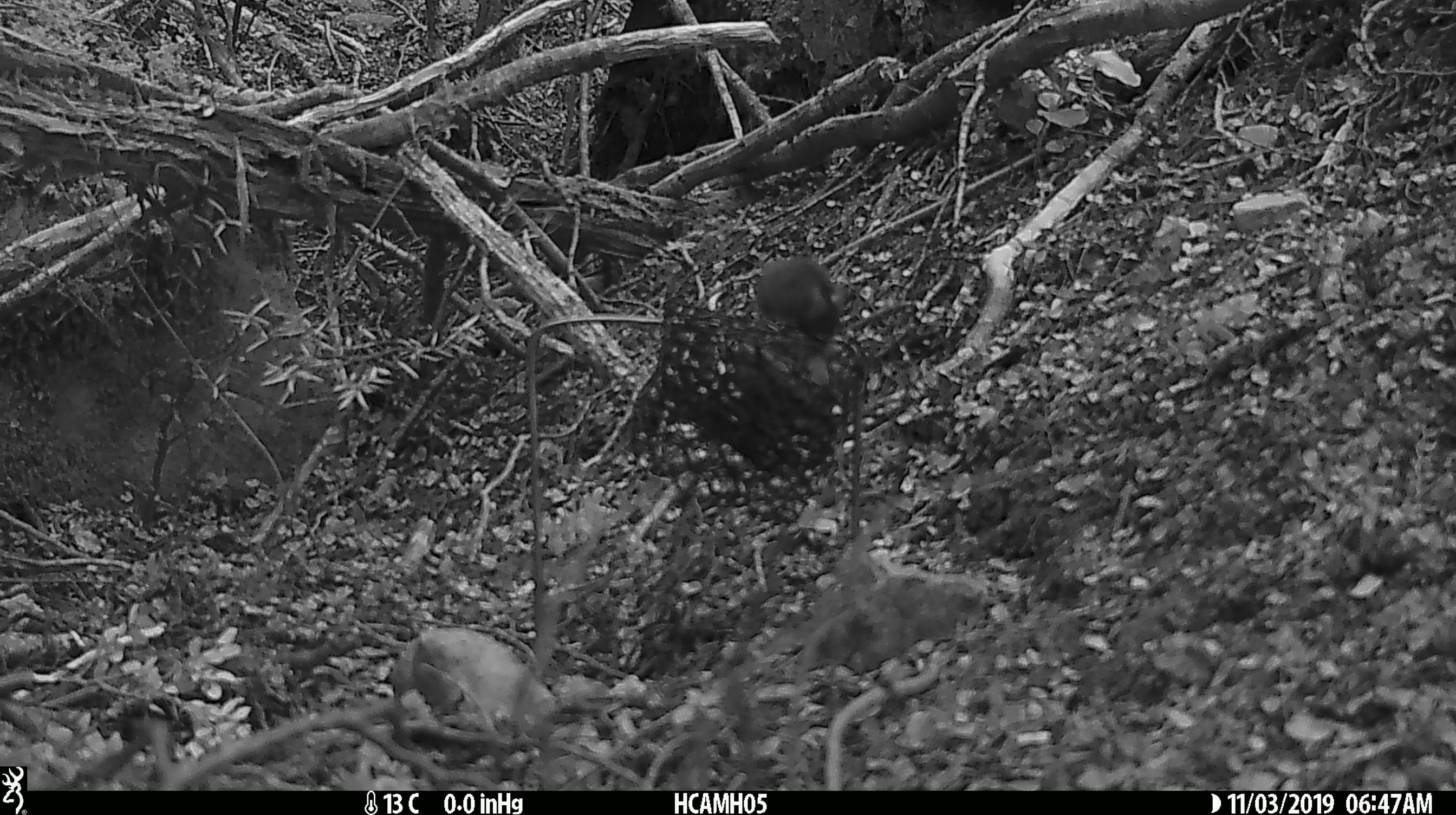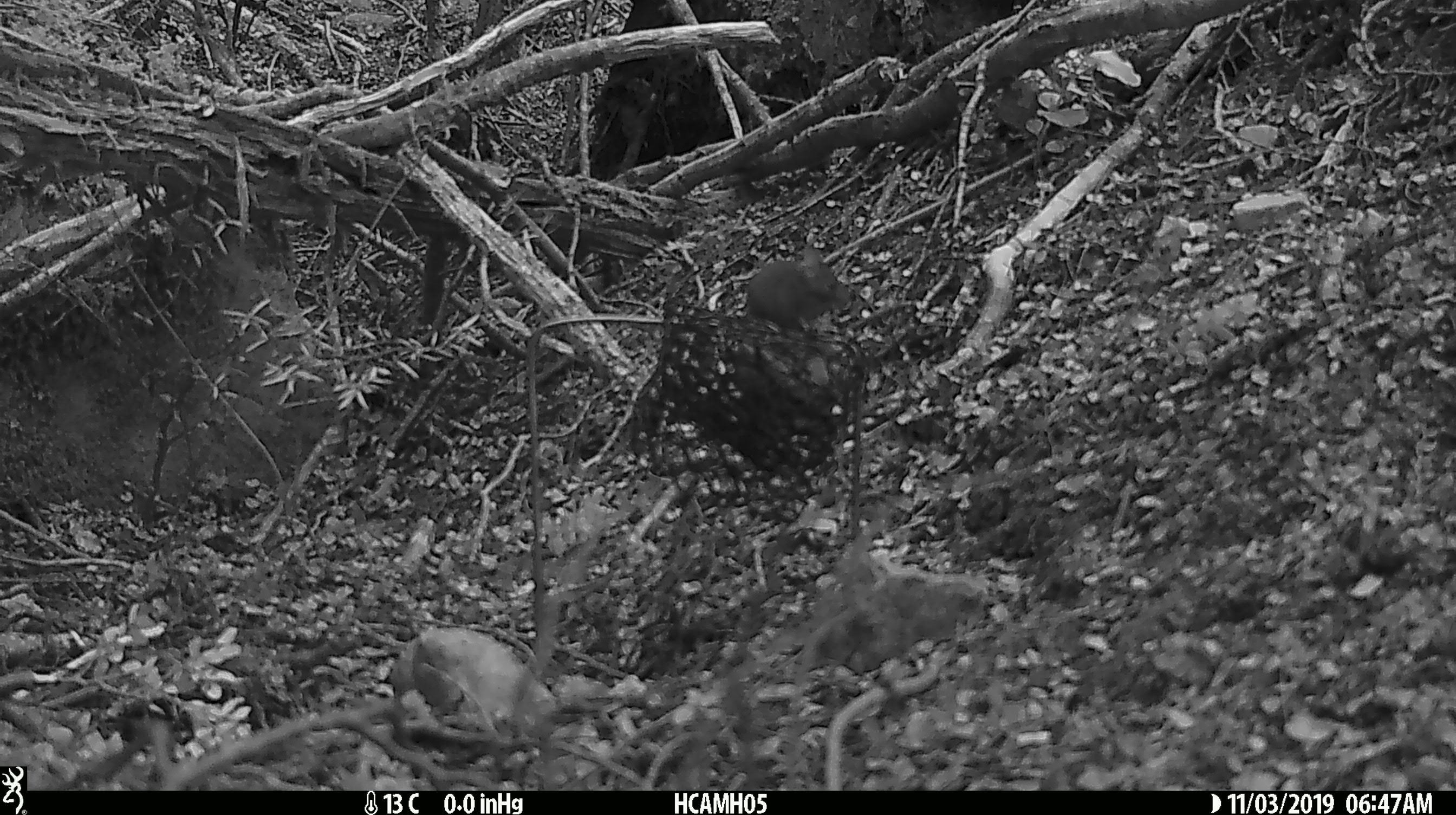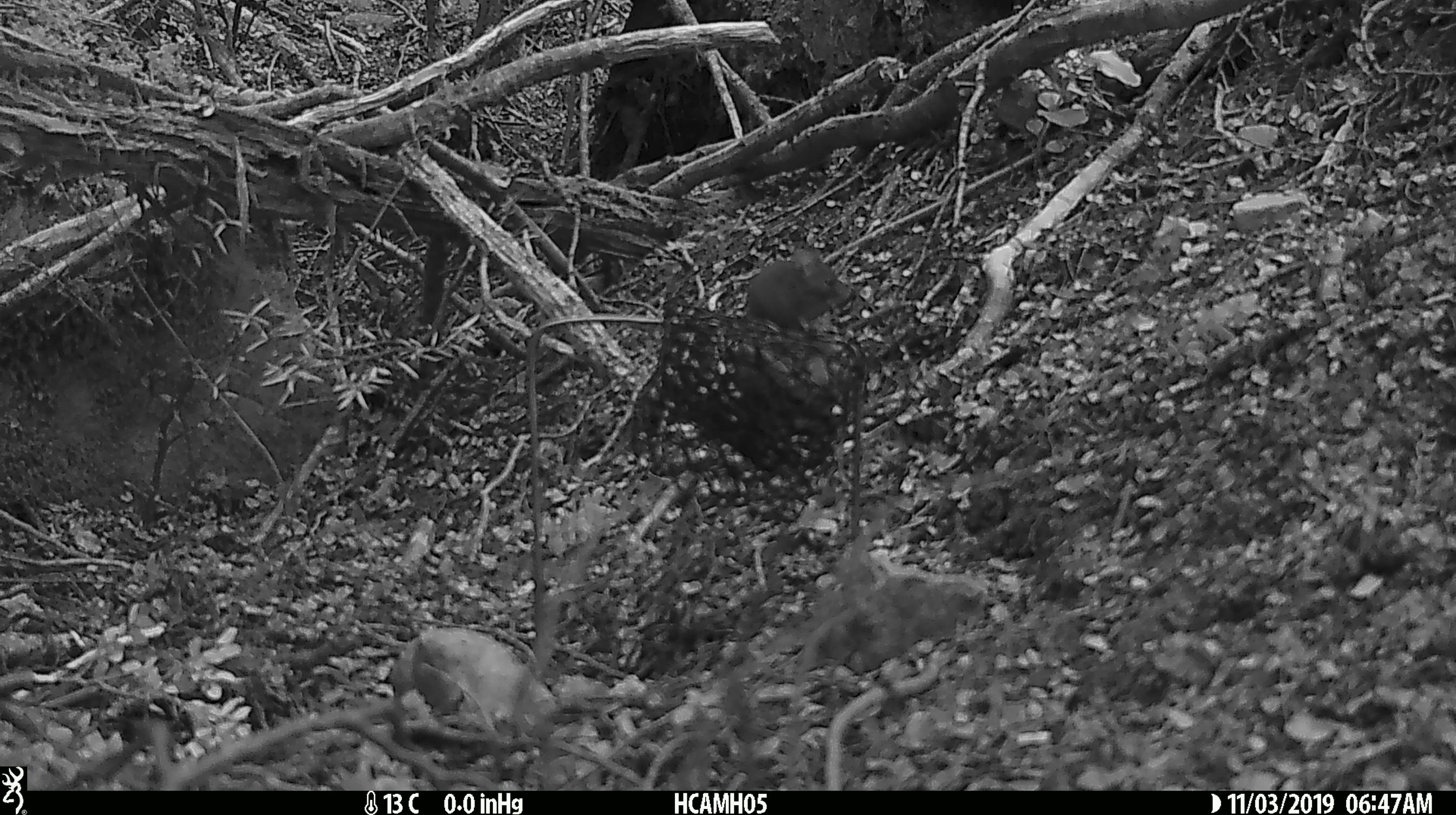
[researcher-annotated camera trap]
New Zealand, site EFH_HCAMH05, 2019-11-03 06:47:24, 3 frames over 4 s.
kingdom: Animalia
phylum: Chordata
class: Mammalia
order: Rodentia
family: Muridae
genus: Mus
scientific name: Mus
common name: mouse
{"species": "mouse (Mus)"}